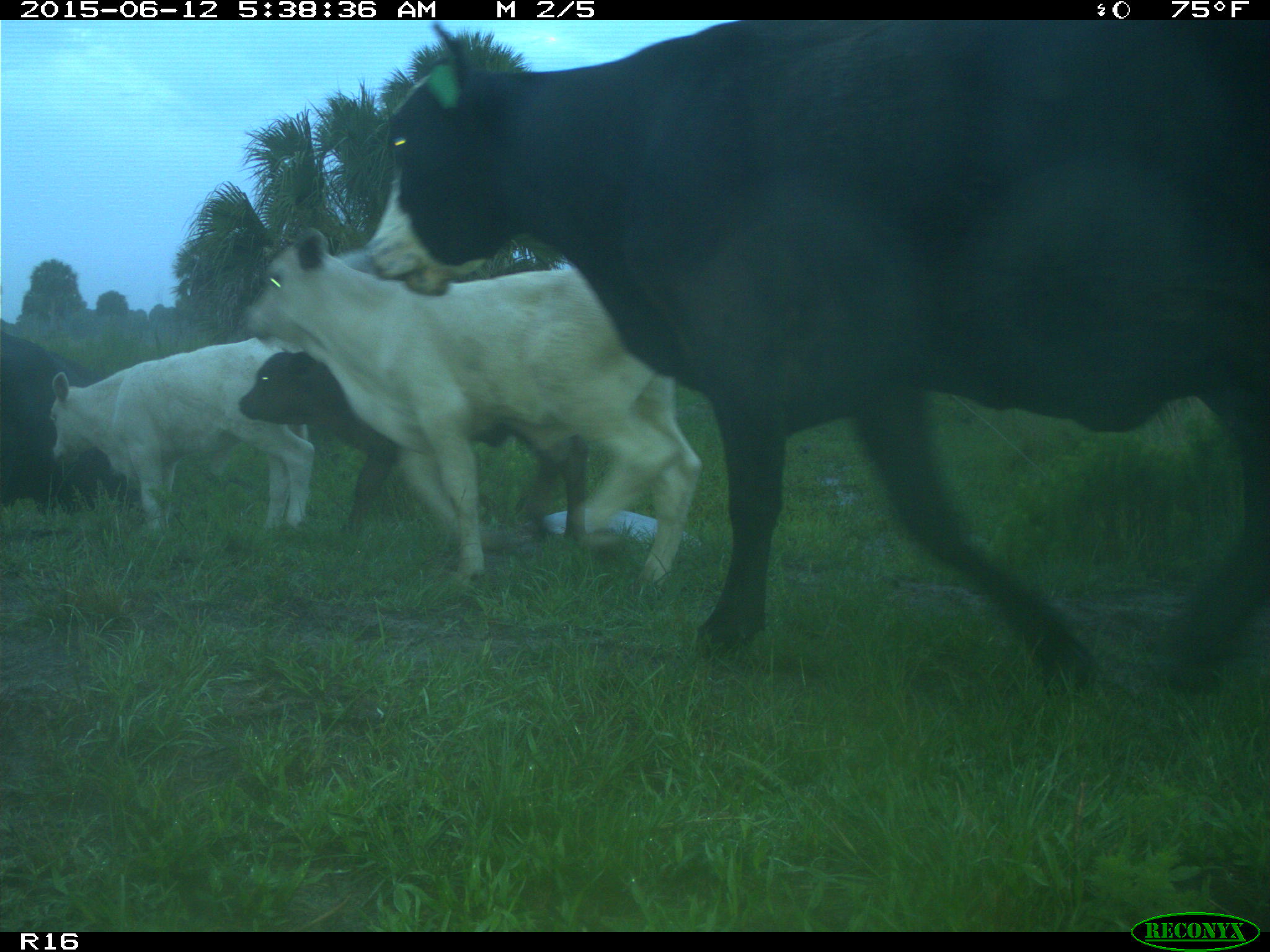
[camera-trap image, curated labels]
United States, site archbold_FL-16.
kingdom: Animalia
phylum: Chordata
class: Mammalia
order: Artiodactyla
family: Bovidae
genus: Bos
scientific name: Bos taurus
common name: domestic cow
Bos taurus (domestic cow).